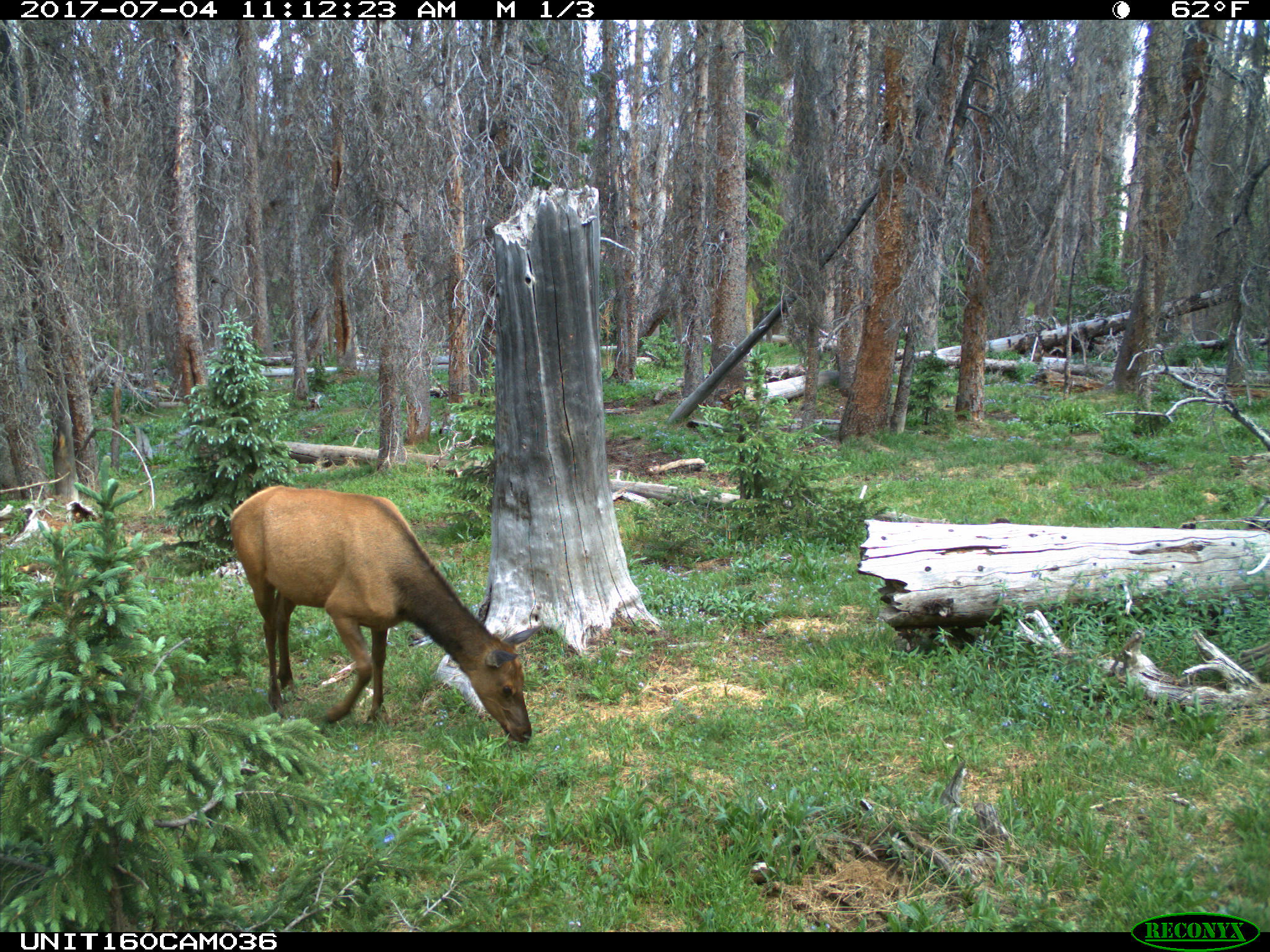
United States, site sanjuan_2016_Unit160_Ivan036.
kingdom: Animalia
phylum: Chordata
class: Mammalia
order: Artiodactyla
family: Cervidae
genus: Cervus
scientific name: Cervus elaphus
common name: red deer